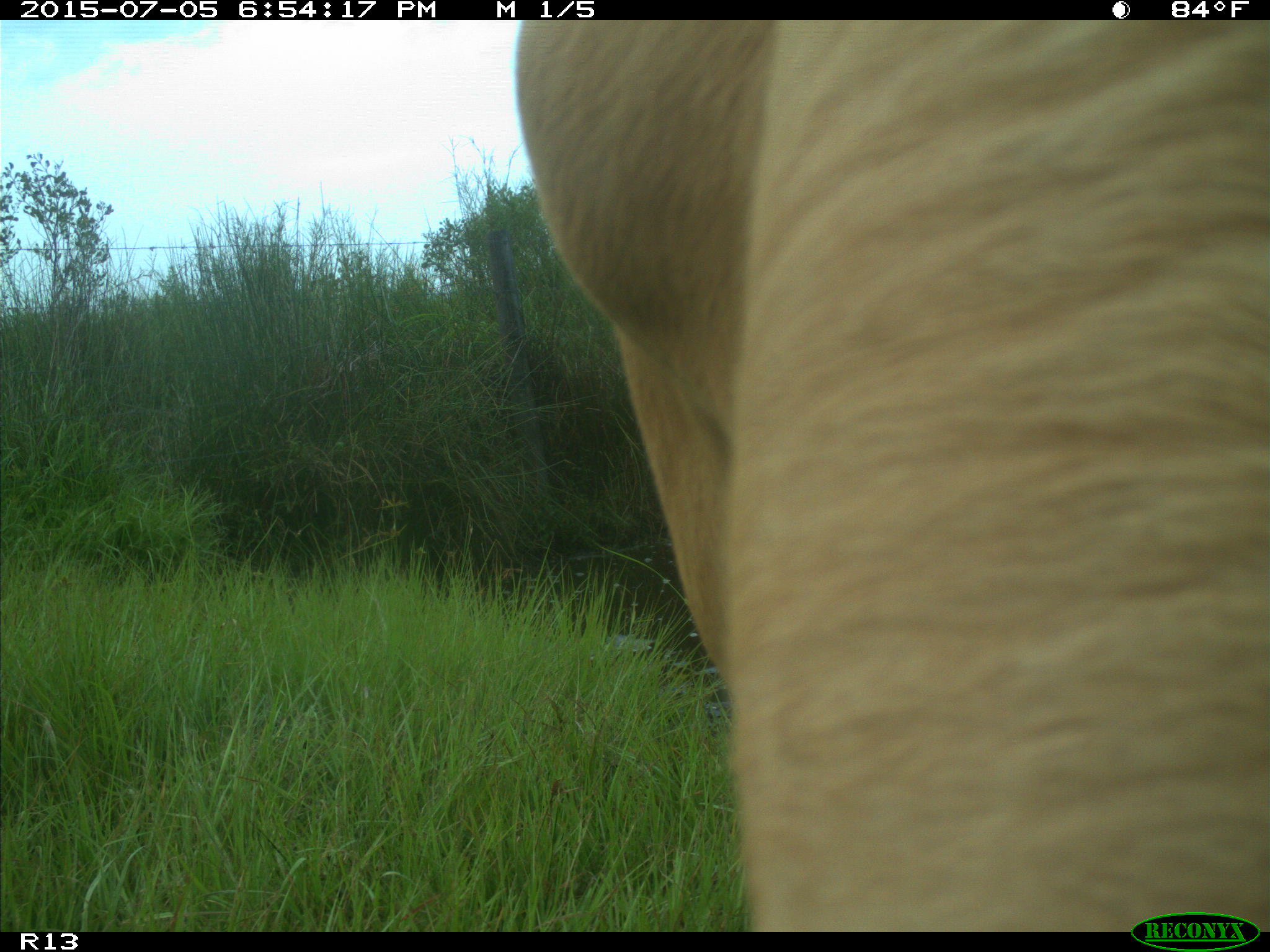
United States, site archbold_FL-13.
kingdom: Animalia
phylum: Chordata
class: Mammalia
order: Artiodactyla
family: Bovidae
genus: Bos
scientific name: Bos taurus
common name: domestic cow